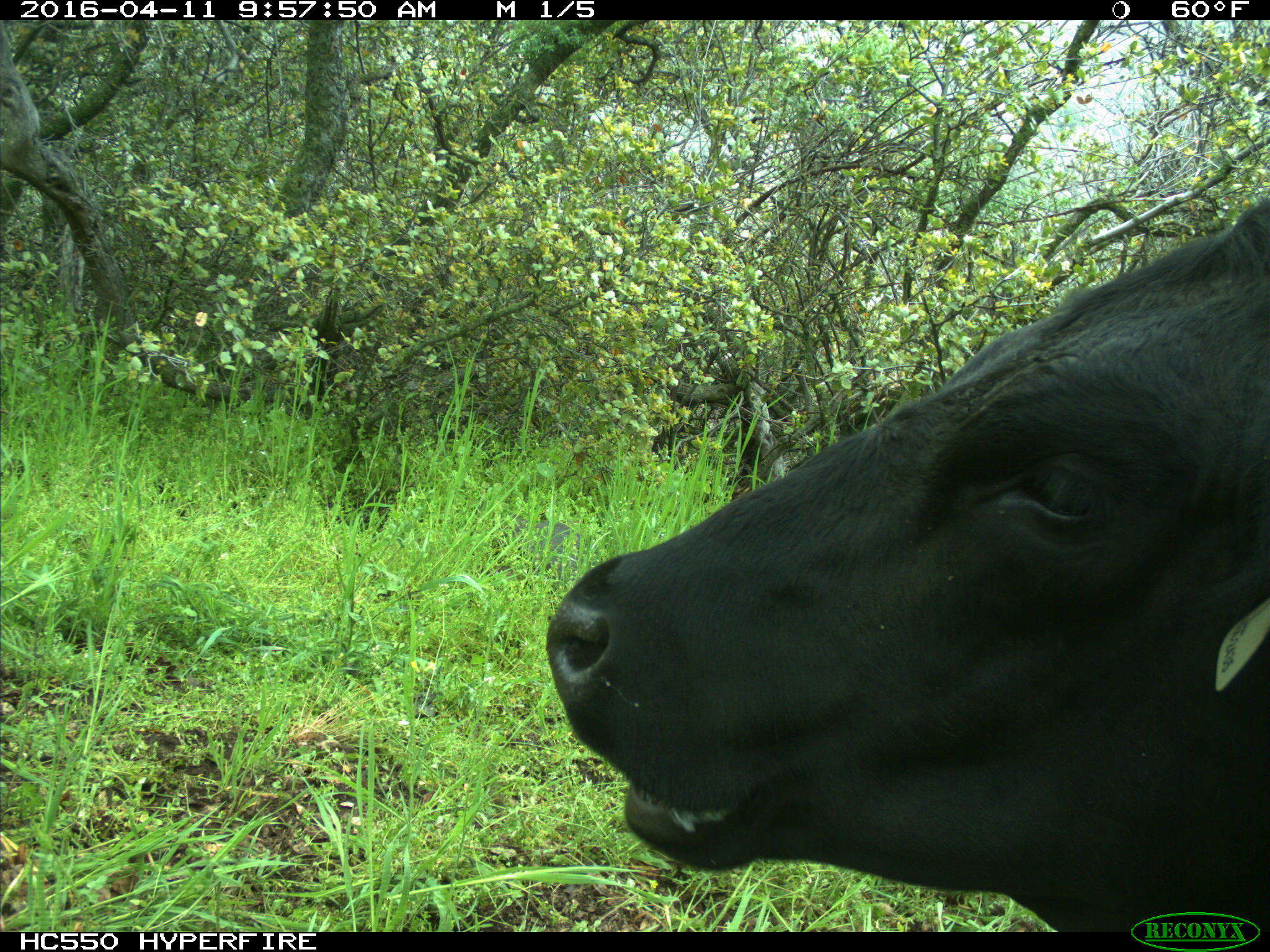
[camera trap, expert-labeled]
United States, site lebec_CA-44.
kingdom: Animalia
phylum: Chordata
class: Mammalia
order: Artiodactyla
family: Bovidae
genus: Bos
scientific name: Bos taurus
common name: domestic cow